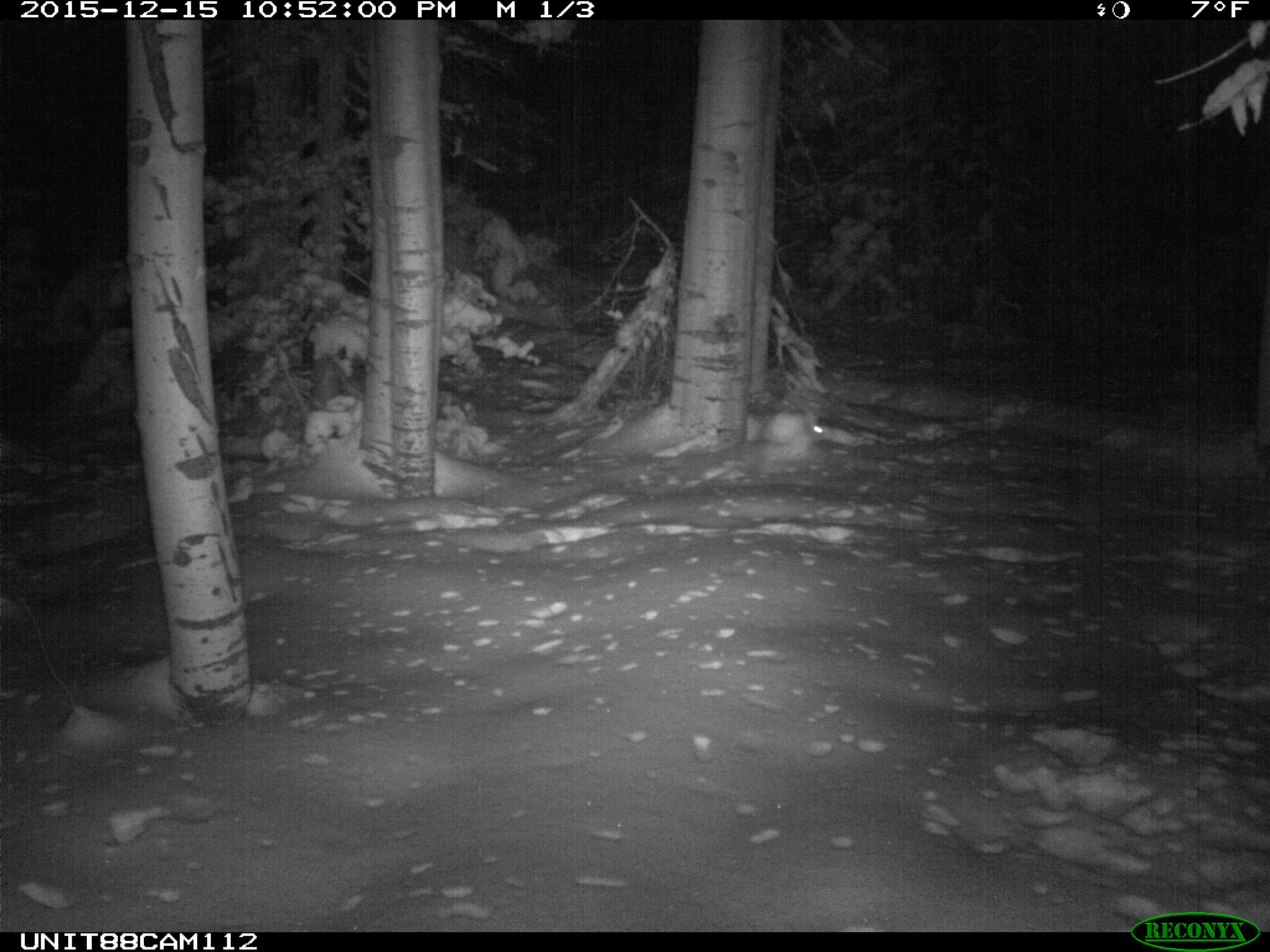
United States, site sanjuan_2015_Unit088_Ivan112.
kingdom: Animalia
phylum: Chordata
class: Mammalia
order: Lagomorpha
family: Leporidae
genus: Lepus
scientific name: Lepus americanus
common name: snowshoe hare